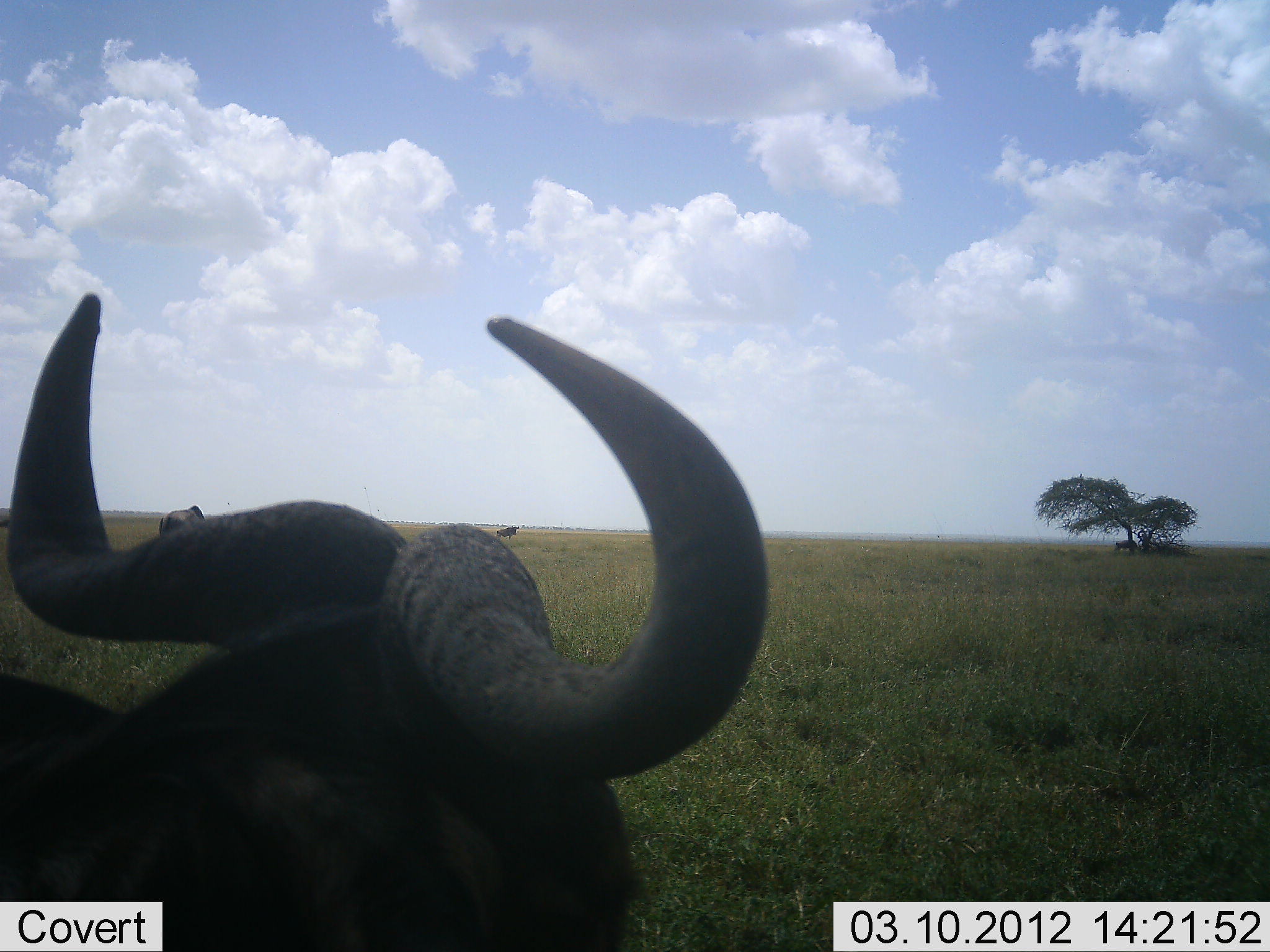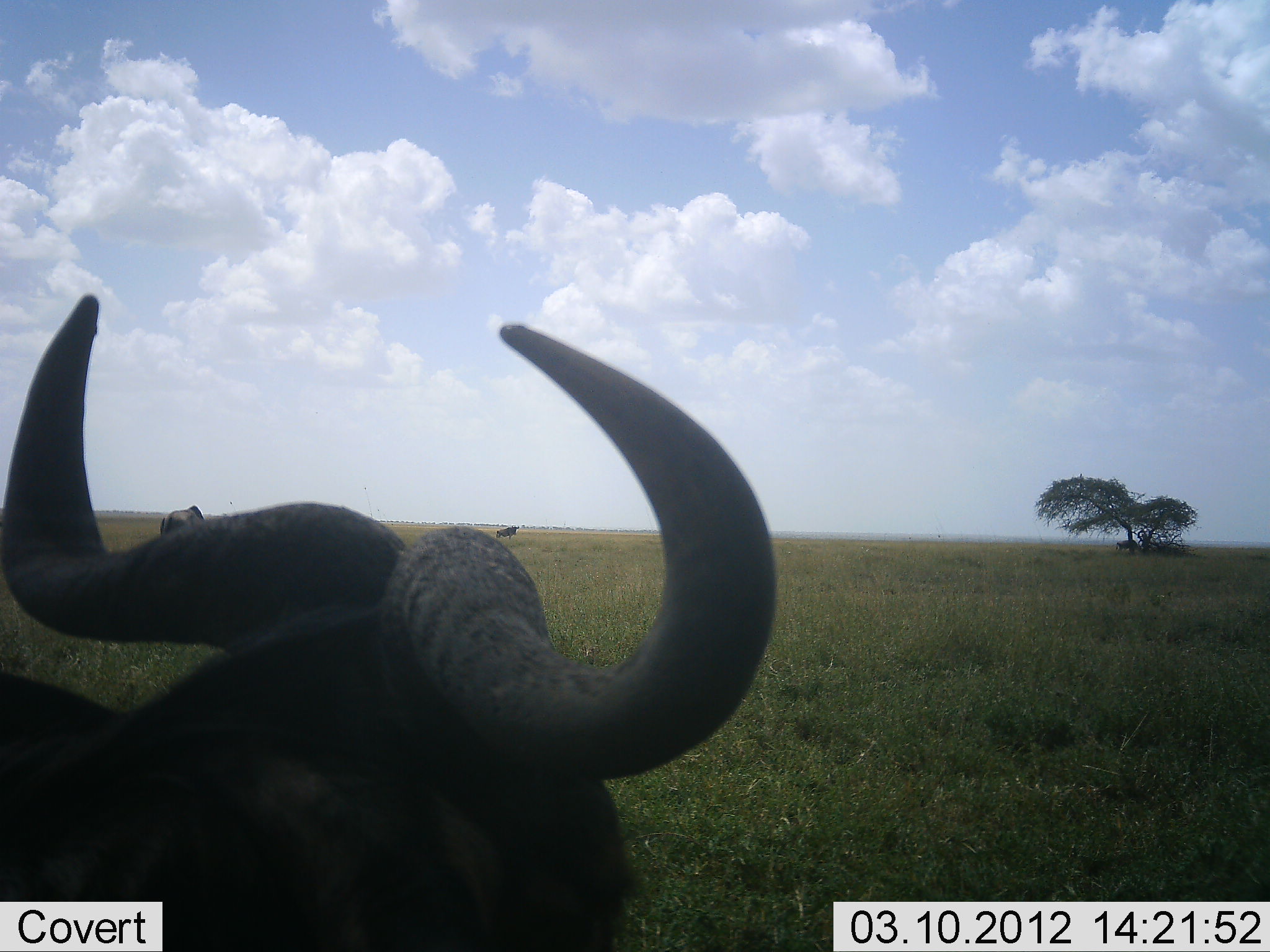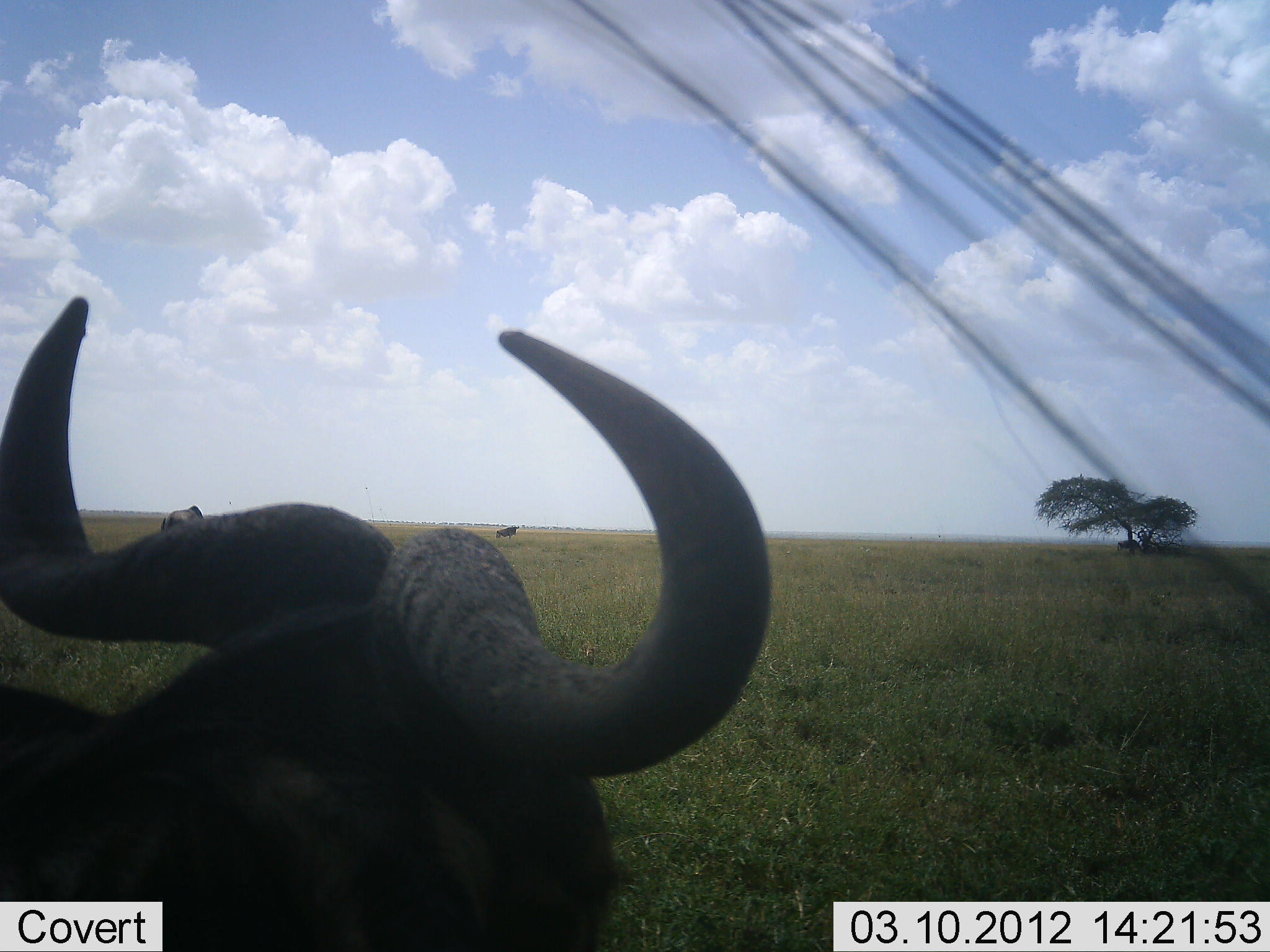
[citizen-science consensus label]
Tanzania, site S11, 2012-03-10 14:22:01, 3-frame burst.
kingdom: Animalia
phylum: Chordata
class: Mammalia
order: Artiodactyla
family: Bovidae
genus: Connochaetes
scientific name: Connochaetes taurinus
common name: blue wildebeest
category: wildebeest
Wildebeest (blue wildebeest) (Connochaetes taurinus), count 3. Behavior (volunteer vote fractions): standing 80%, resting 53%, moving 0%, interacting 0%. Young present (vote fraction): 0%. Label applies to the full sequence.